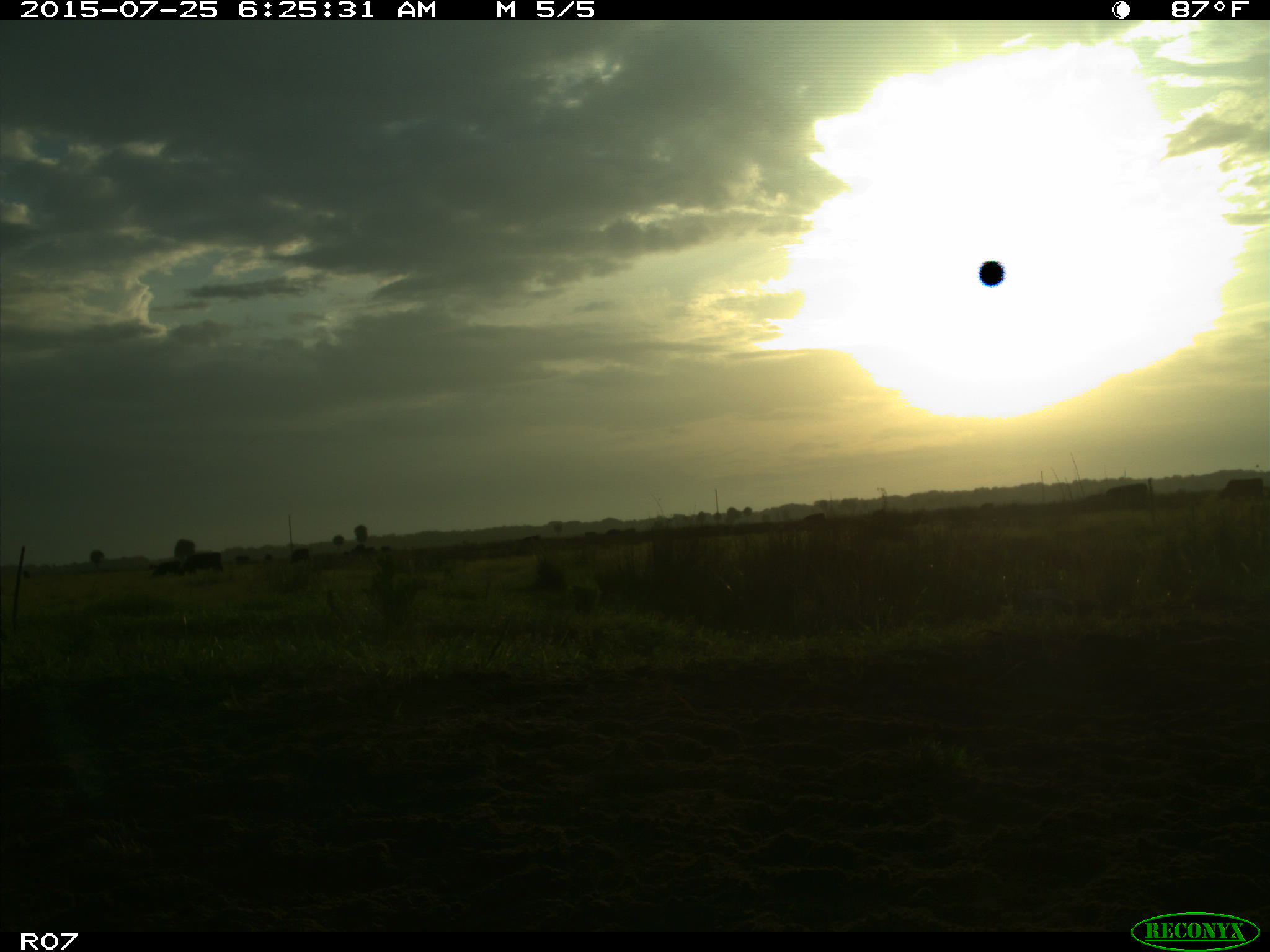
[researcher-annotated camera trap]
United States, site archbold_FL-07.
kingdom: Animalia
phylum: Chordata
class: Mammalia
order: Artiodactyla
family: Bovidae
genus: Bos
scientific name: Bos taurus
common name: domestic cow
Bos taurus (domestic cow).